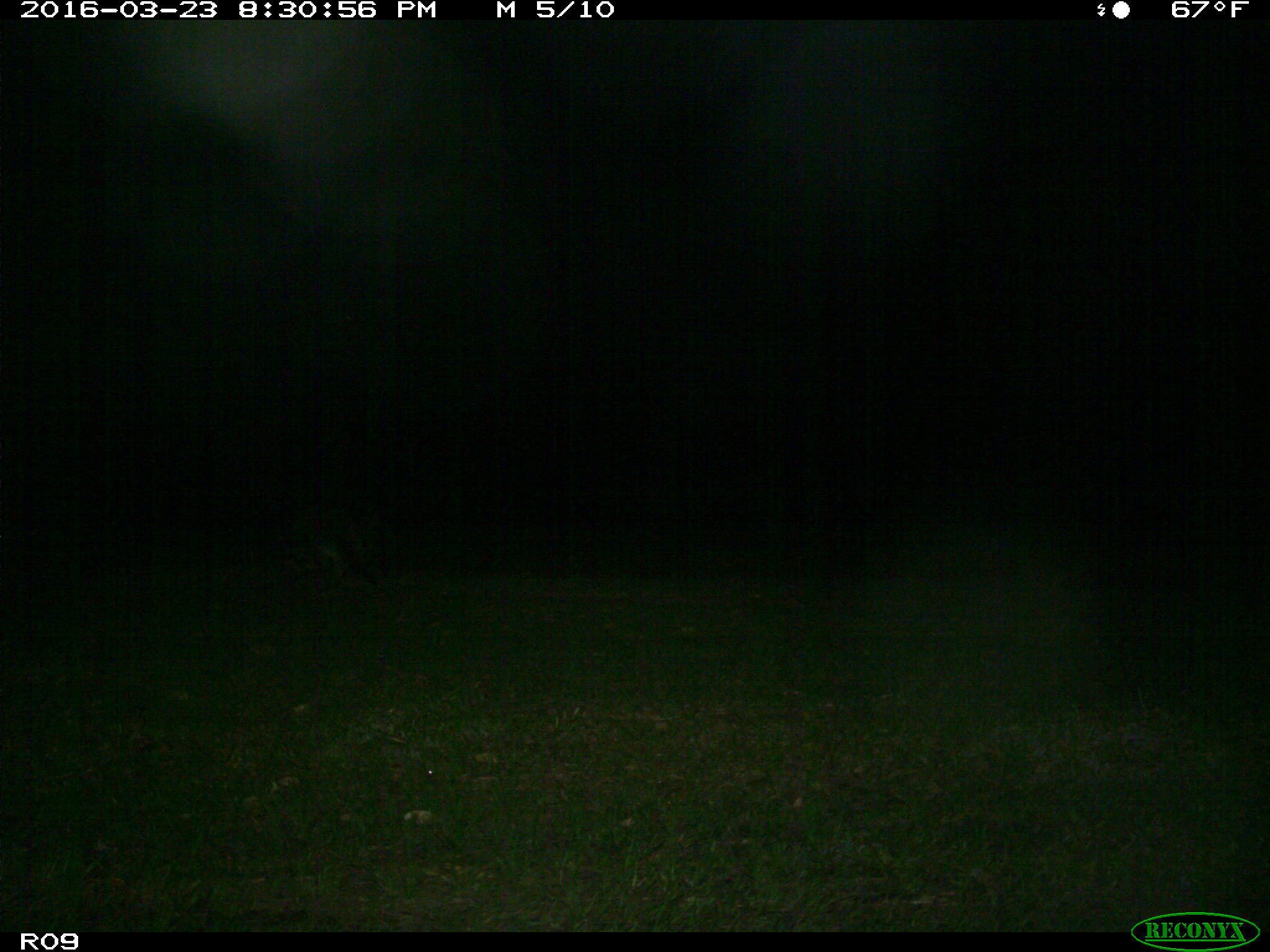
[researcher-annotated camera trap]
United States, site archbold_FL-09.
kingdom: Animalia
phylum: Chordata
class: Mammalia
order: Carnivora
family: Procyonidae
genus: Procyon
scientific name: Procyon lotor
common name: common raccoon